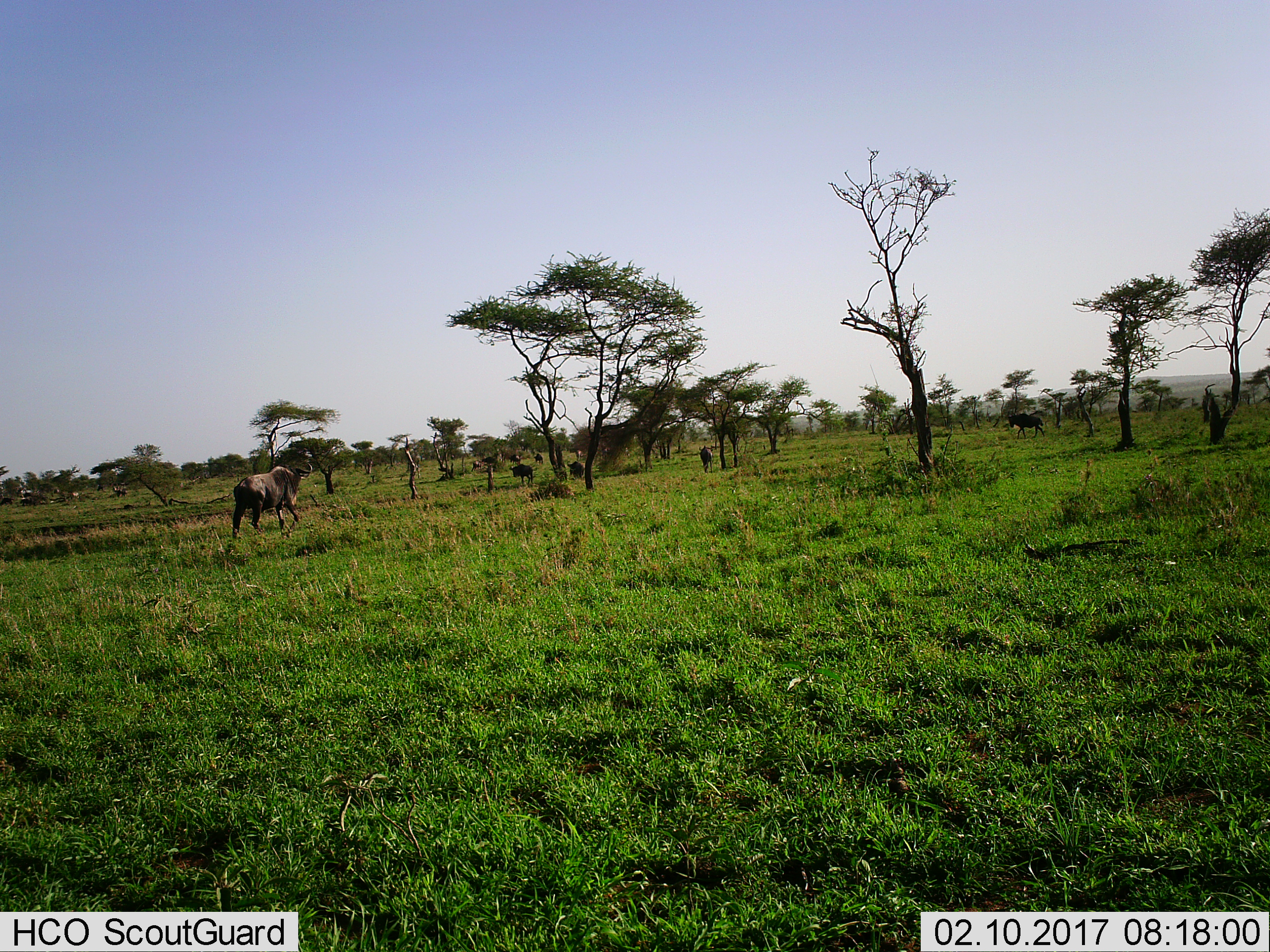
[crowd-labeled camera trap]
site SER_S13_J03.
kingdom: Animalia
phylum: Chordata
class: Mammalia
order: Artiodactyla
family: Bovidae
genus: Connochaetes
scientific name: Connochaetes taurinus taurinus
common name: blue wildebeest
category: wildebeestblue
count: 11-50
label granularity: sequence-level